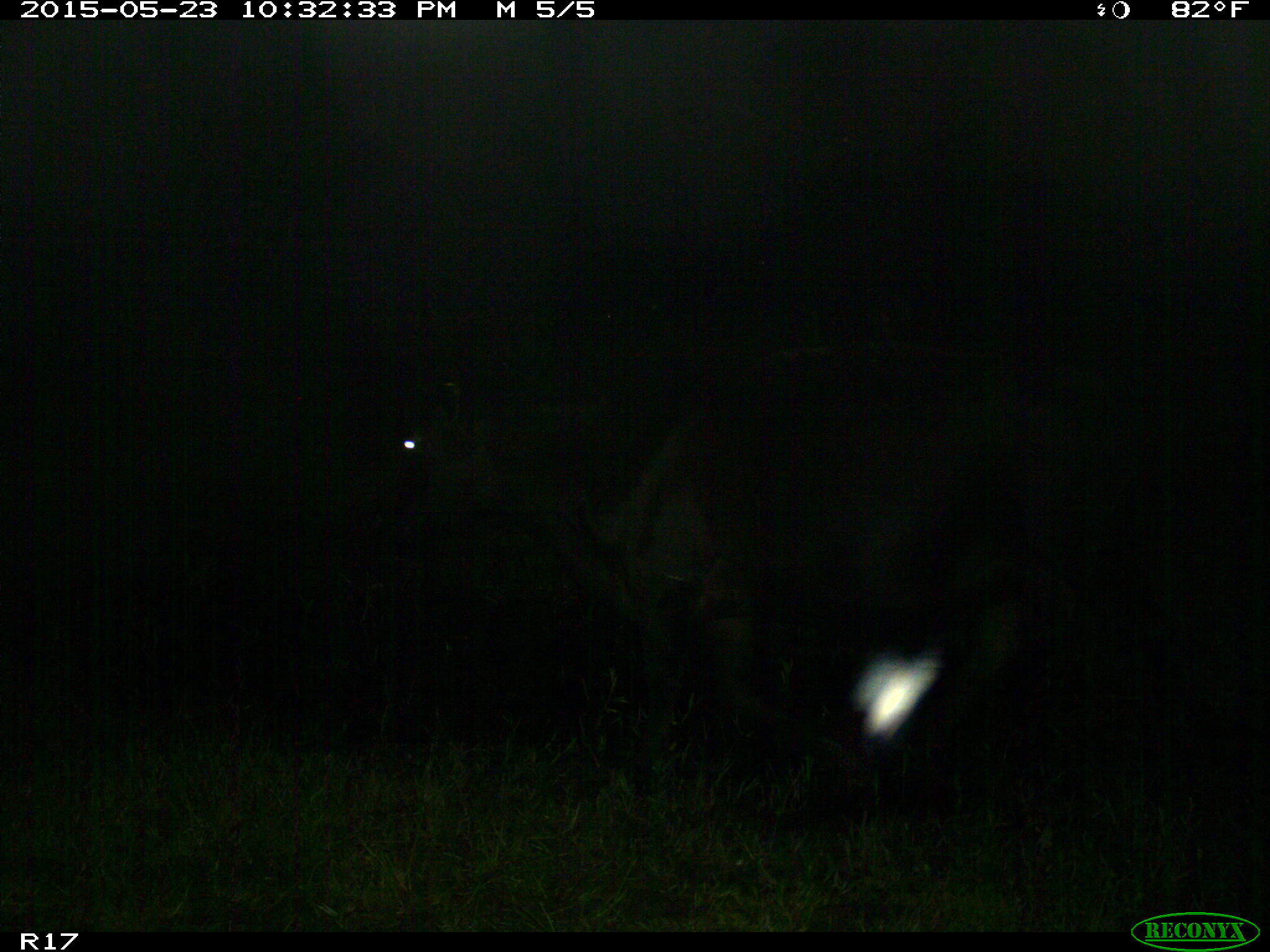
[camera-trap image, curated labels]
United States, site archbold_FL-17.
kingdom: Animalia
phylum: Chordata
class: Mammalia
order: Artiodactyla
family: Bovidae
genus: Bos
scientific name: Bos taurus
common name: domestic cow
Bos taurus (domestic cow).